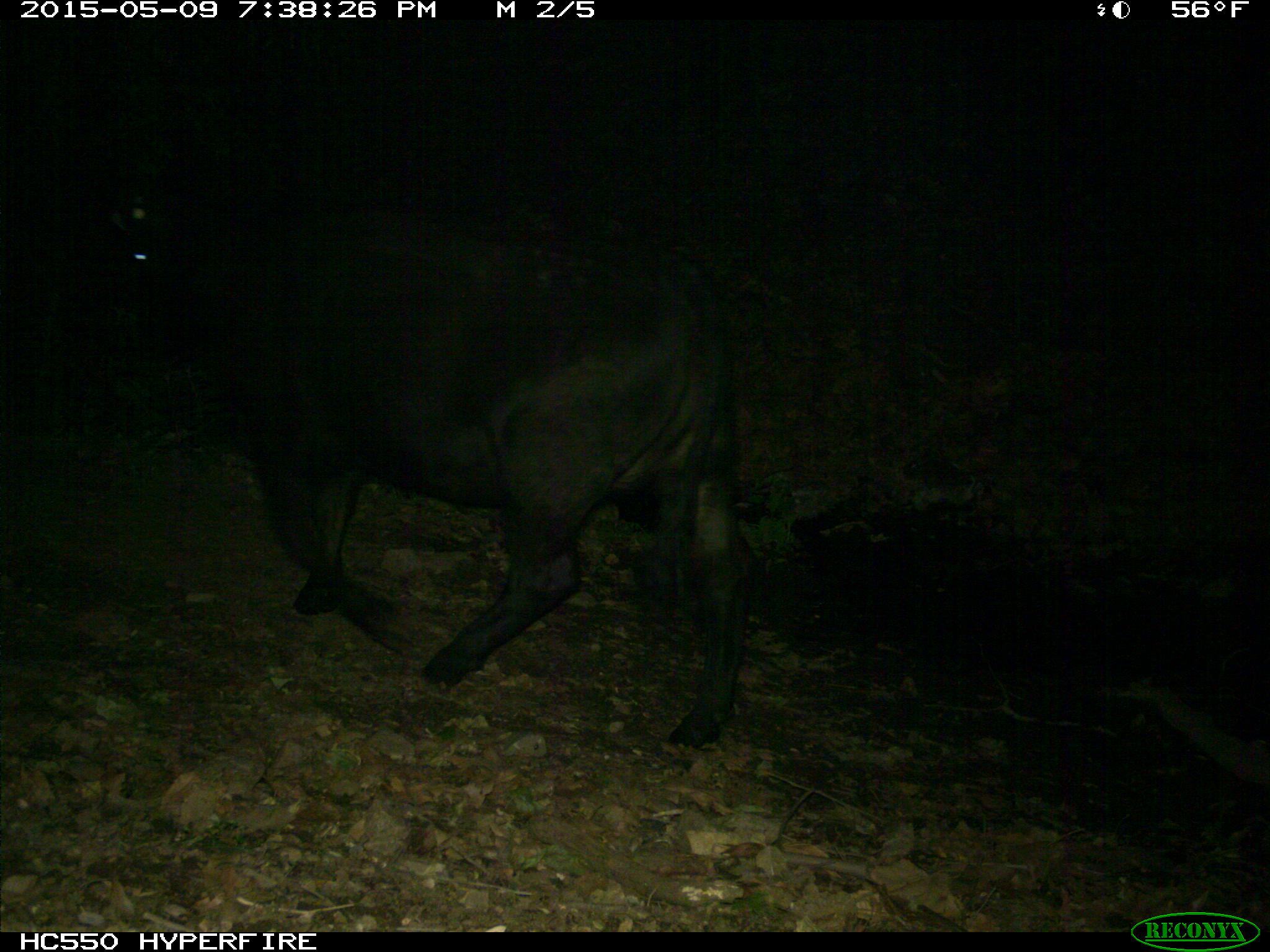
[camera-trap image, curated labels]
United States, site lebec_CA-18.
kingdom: Animalia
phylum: Chordata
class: Mammalia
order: Artiodactyla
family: Bovidae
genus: Bos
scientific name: Bos taurus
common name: domestic cow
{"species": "Bos taurus (domestic cow)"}